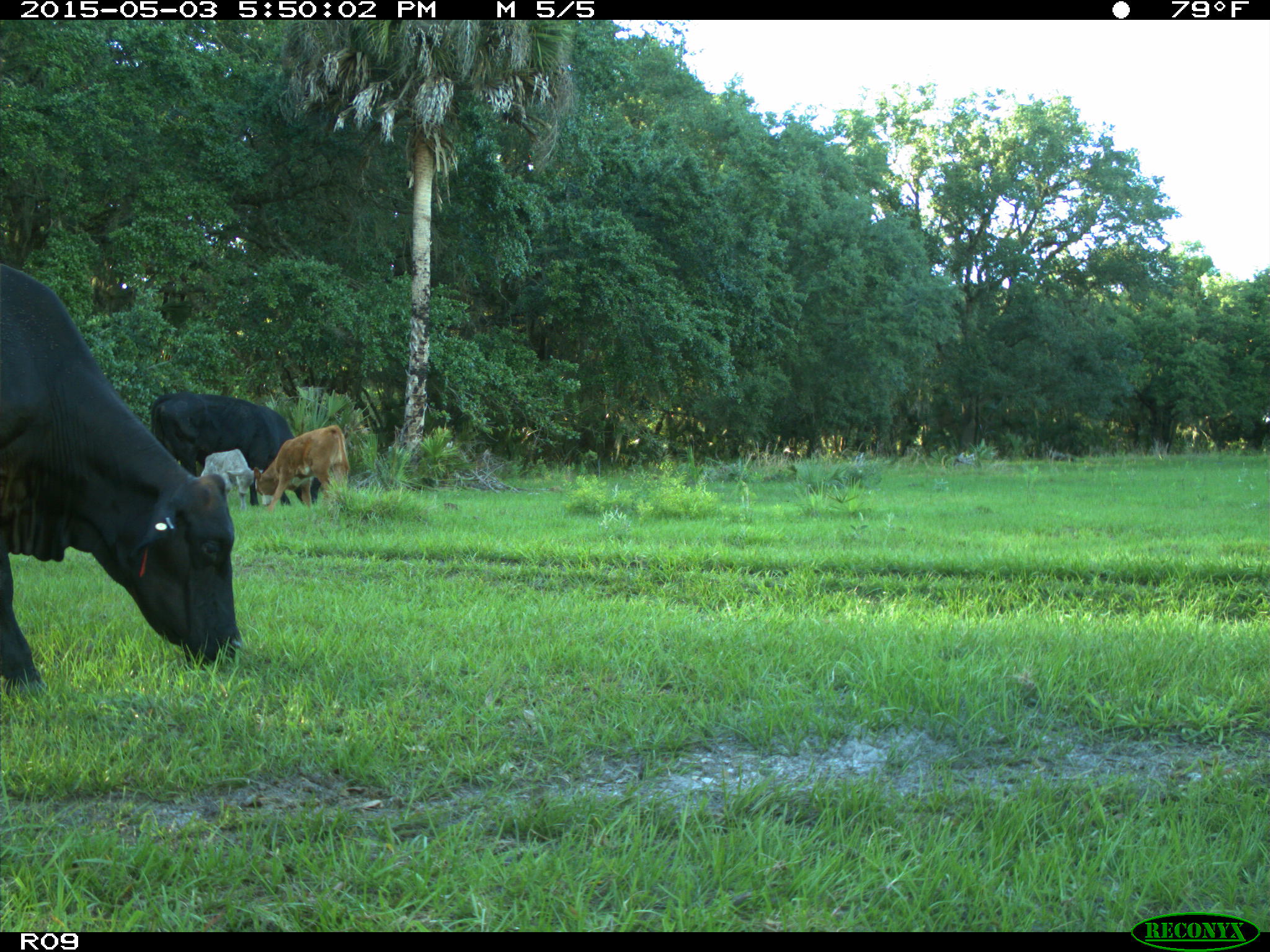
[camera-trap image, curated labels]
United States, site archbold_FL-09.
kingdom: Animalia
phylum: Chordata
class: Mammalia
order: Artiodactyla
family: Bovidae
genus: Bos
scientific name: Bos taurus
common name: domestic cow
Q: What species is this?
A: Bos taurus (domestic cow).